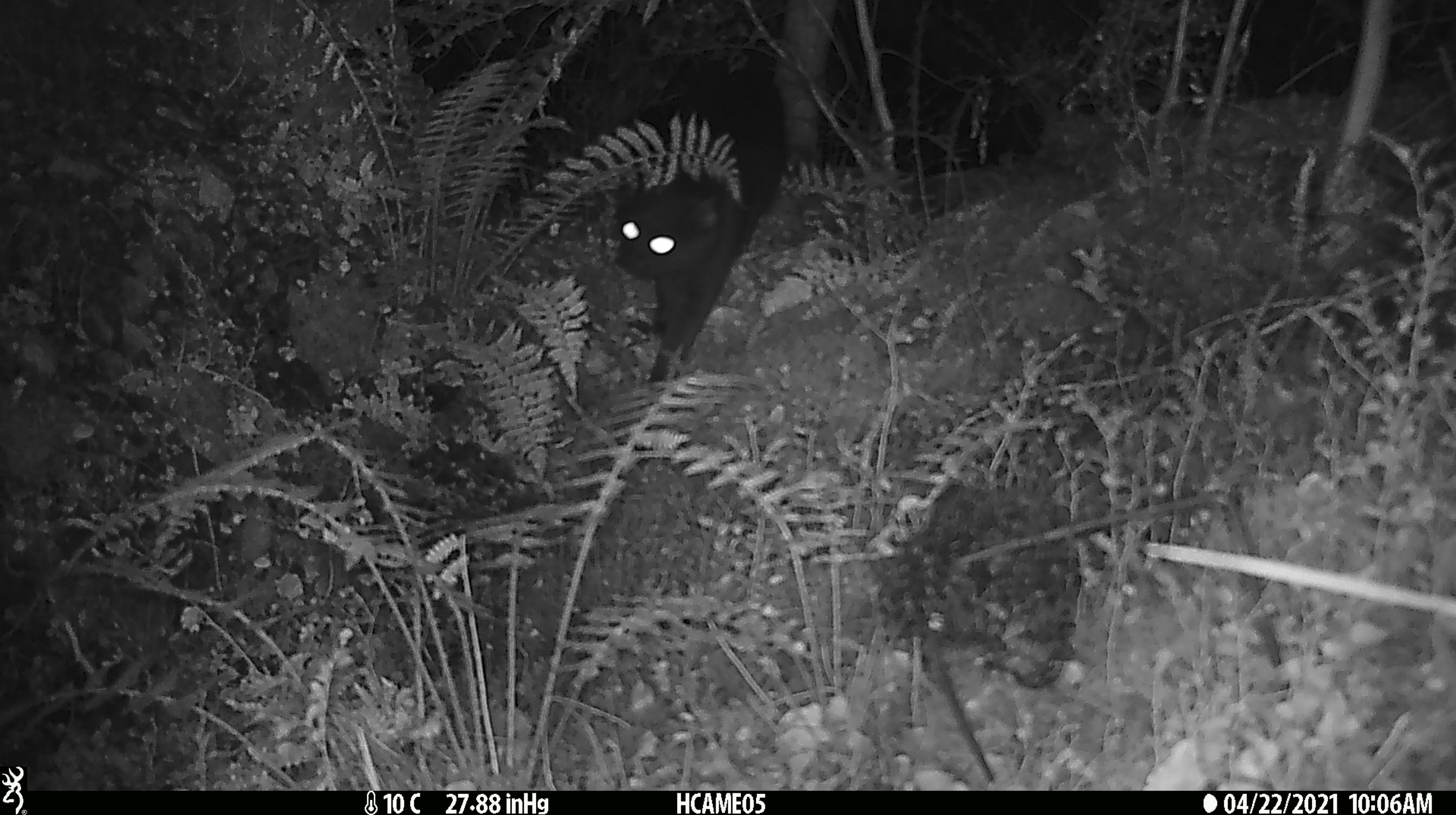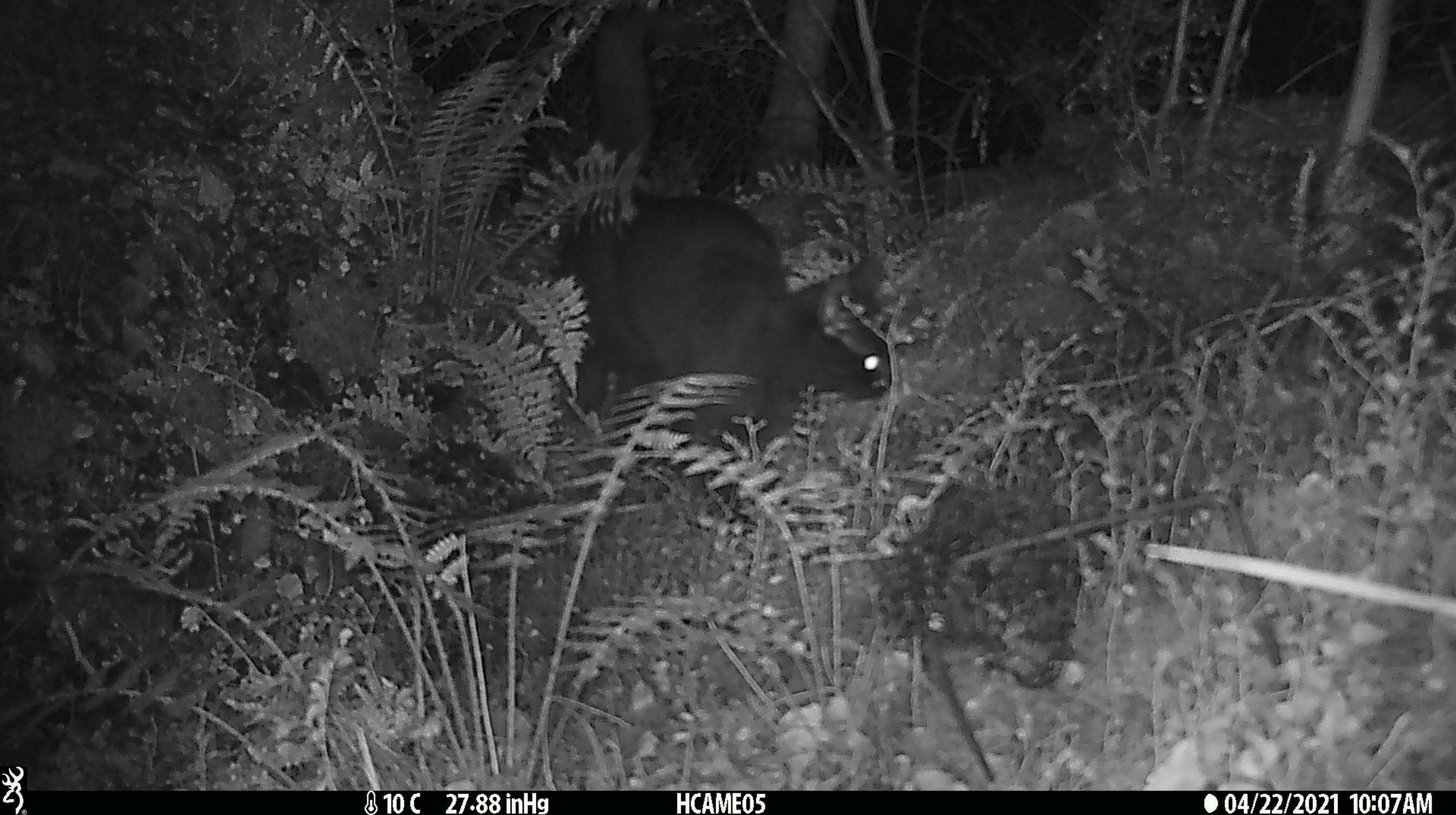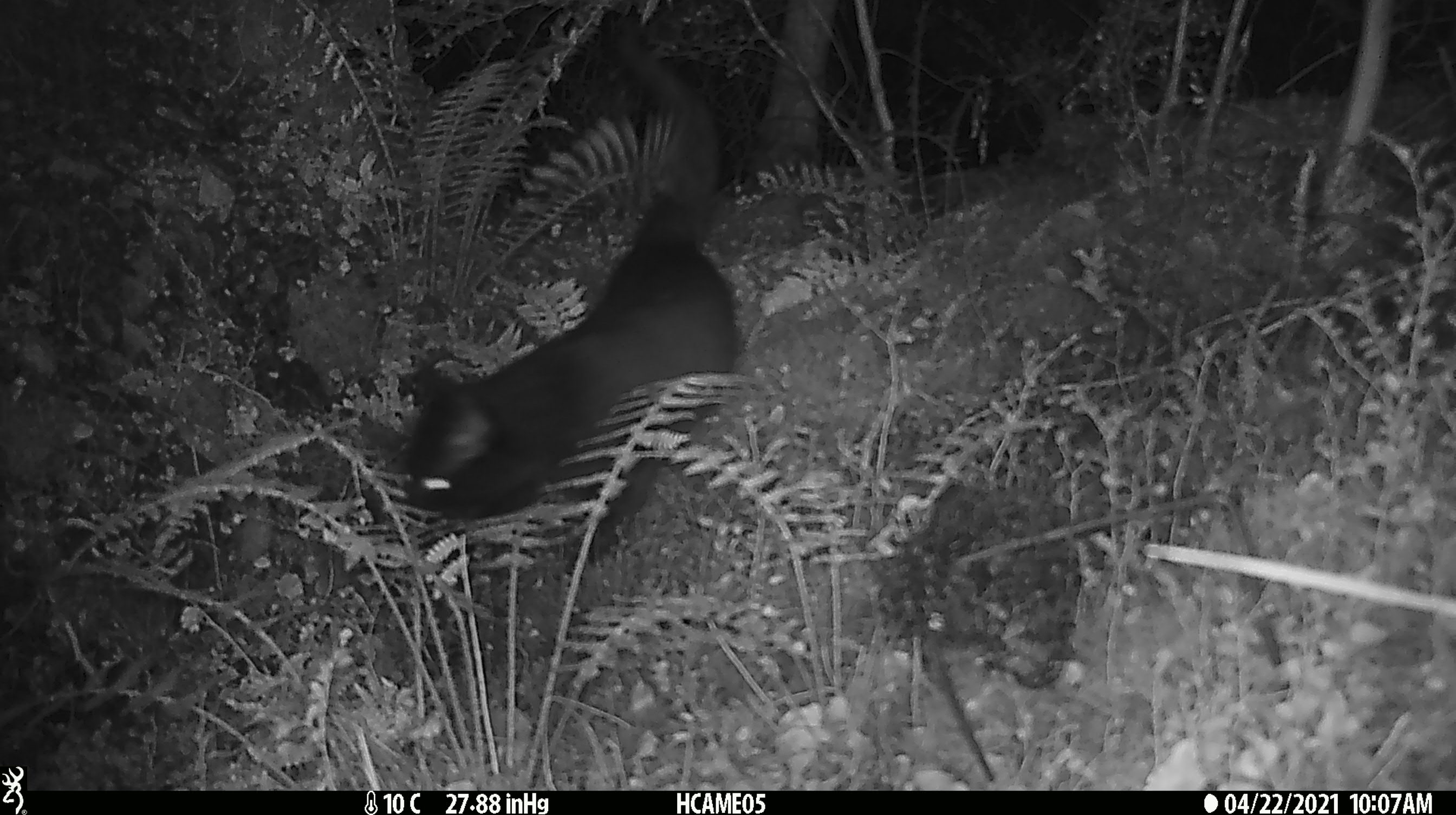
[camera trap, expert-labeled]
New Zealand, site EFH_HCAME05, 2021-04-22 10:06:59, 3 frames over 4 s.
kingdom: Animalia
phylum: Chordata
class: Mammalia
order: Carnivora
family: Felidae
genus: Felis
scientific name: Felis catus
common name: domestic cat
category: cat